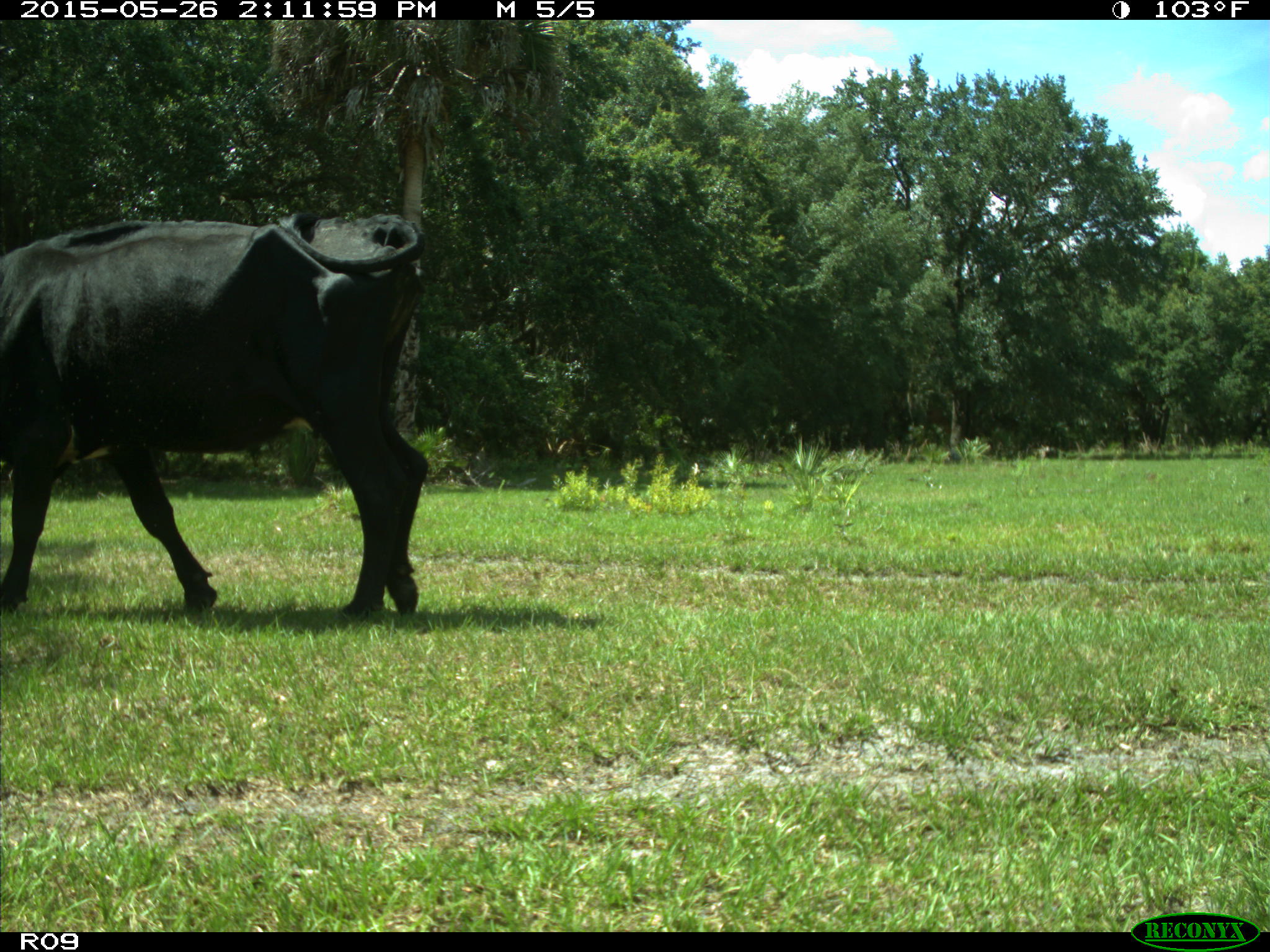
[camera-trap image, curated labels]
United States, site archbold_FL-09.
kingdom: Animalia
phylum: Chordata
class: Mammalia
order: Artiodactyla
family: Bovidae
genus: Bos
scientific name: Bos taurus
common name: domestic cow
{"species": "Bos taurus (domestic cow)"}